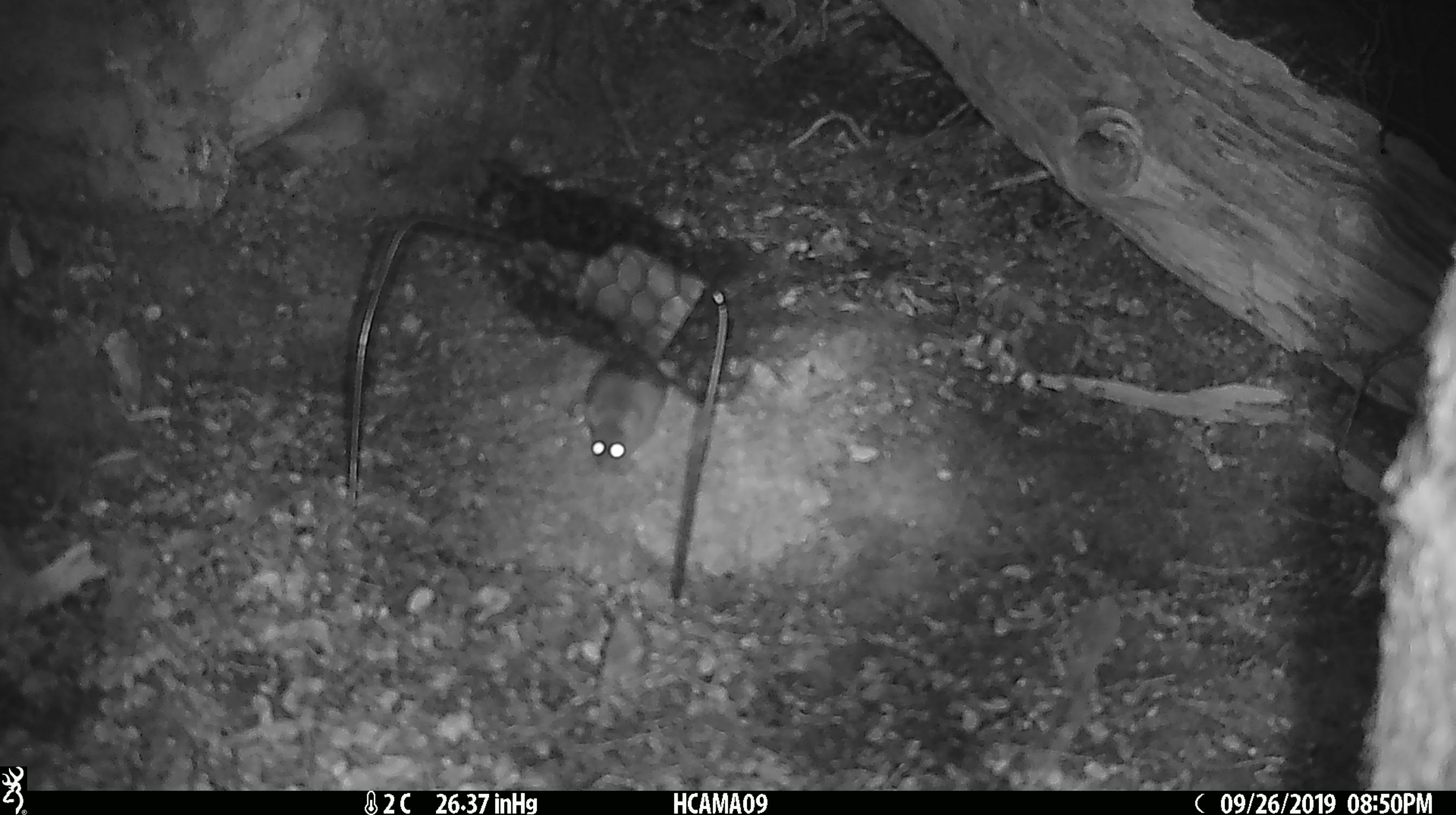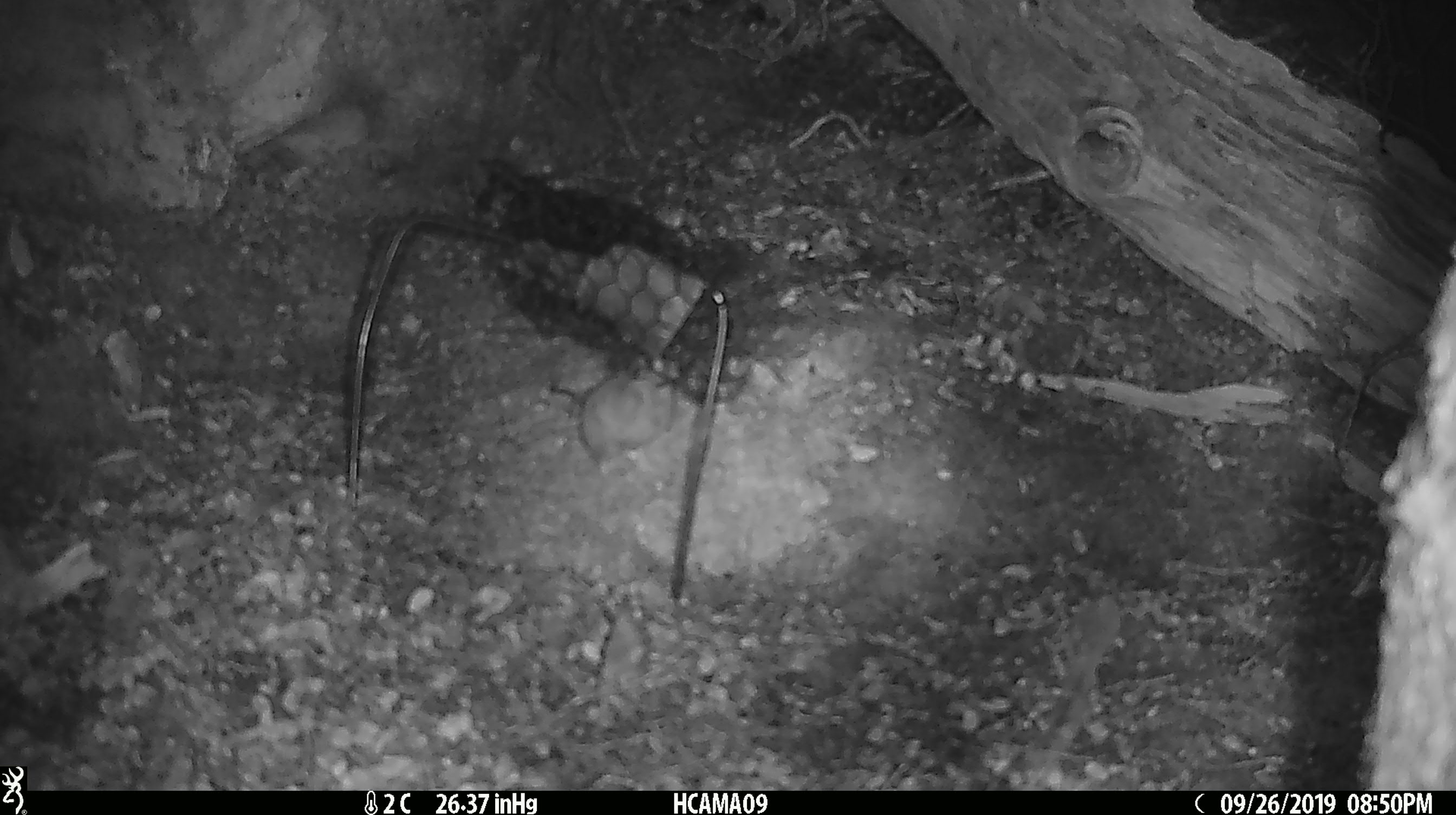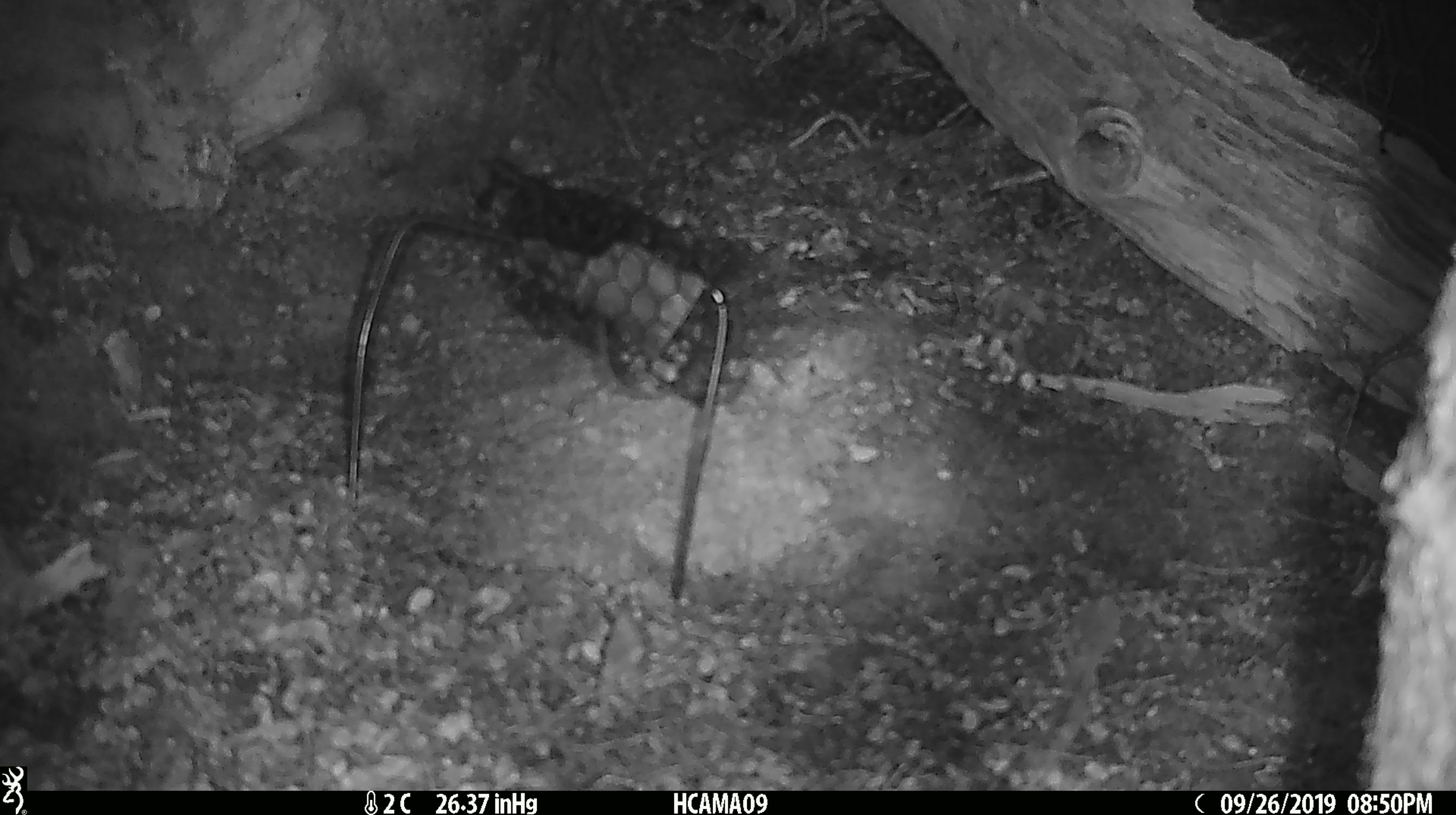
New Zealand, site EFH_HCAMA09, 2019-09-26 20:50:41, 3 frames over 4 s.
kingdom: Animalia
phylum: Chordata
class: Mammalia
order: Rodentia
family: Muridae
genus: Mus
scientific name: Mus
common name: mouse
Mouse (Mus).